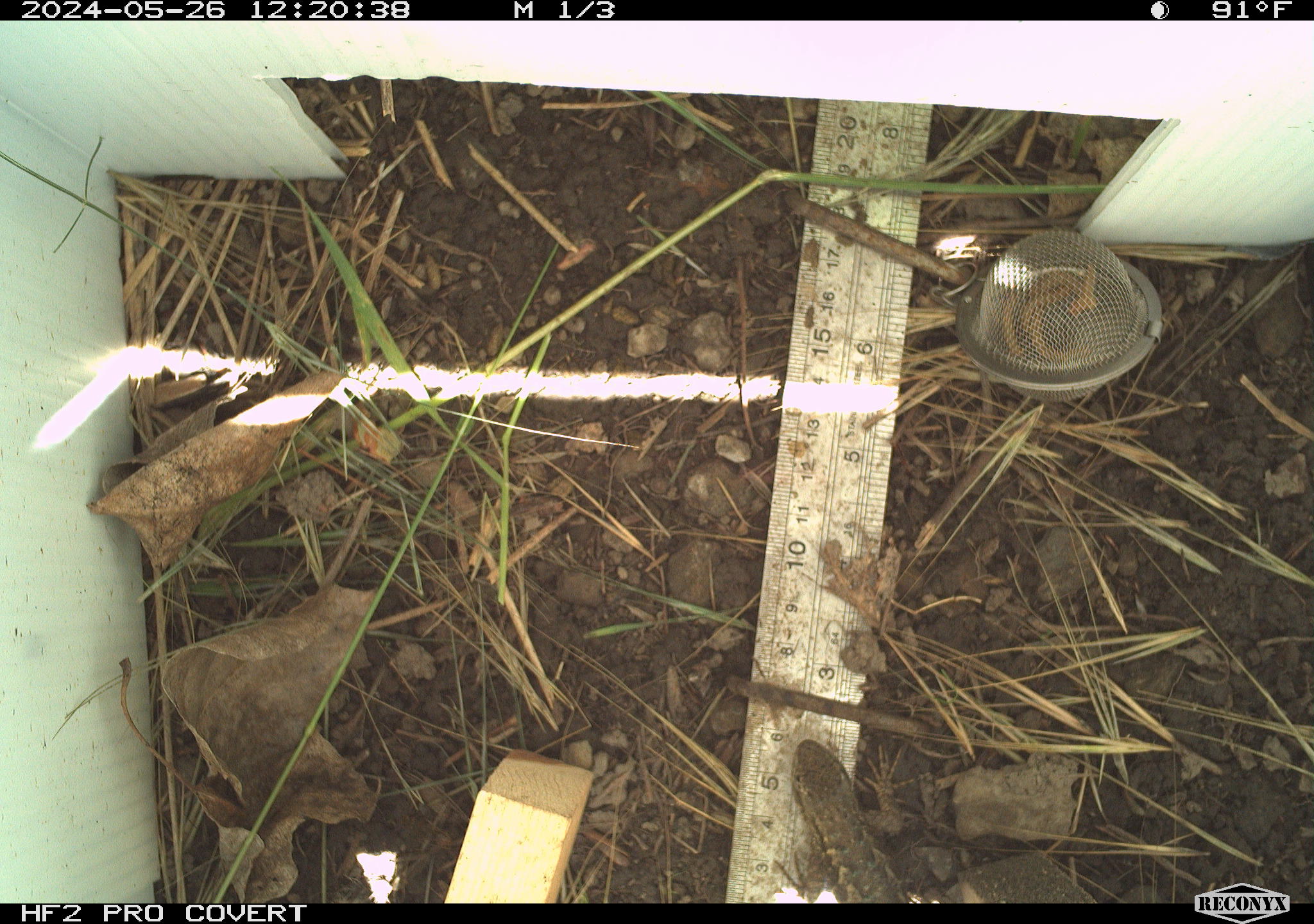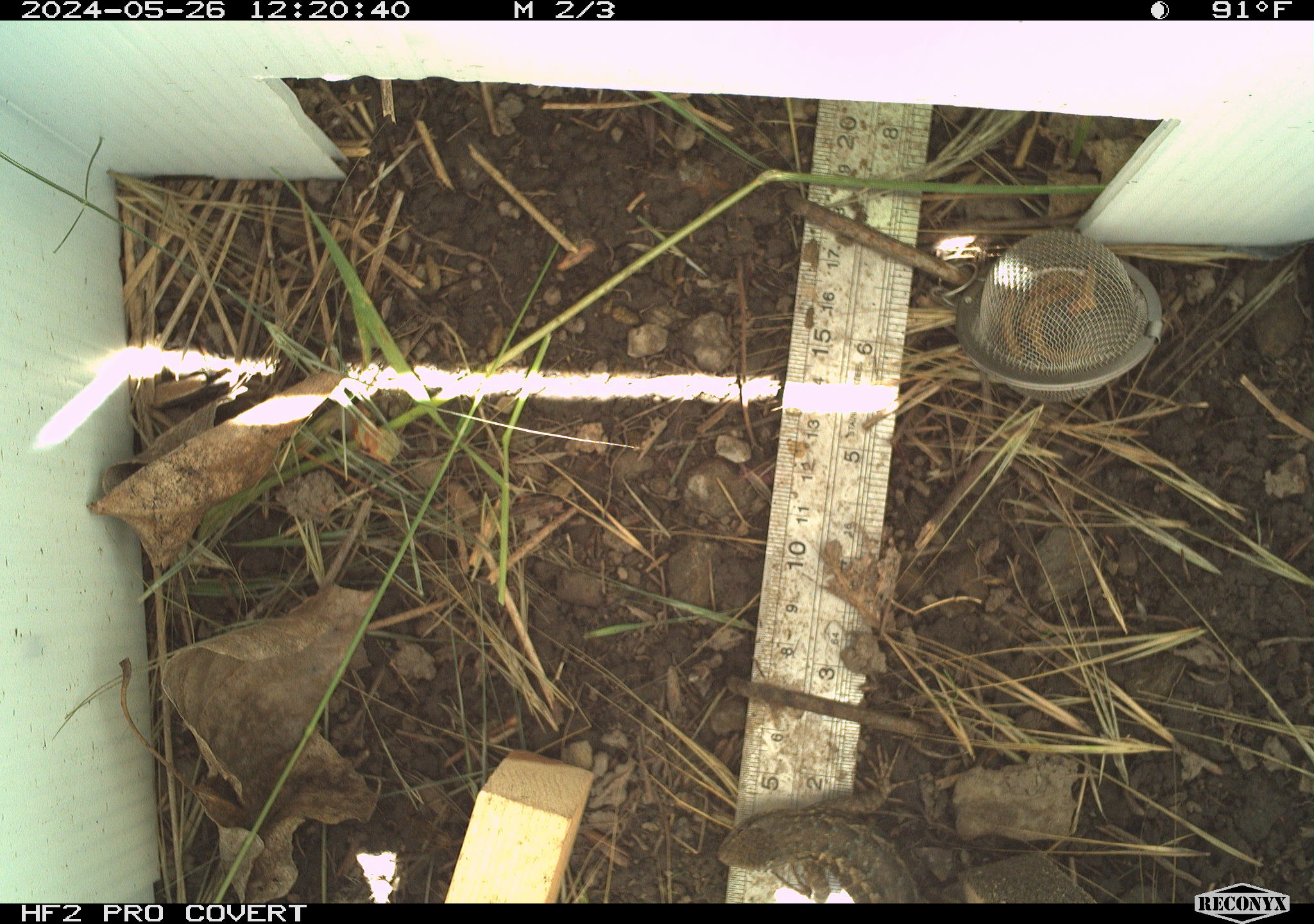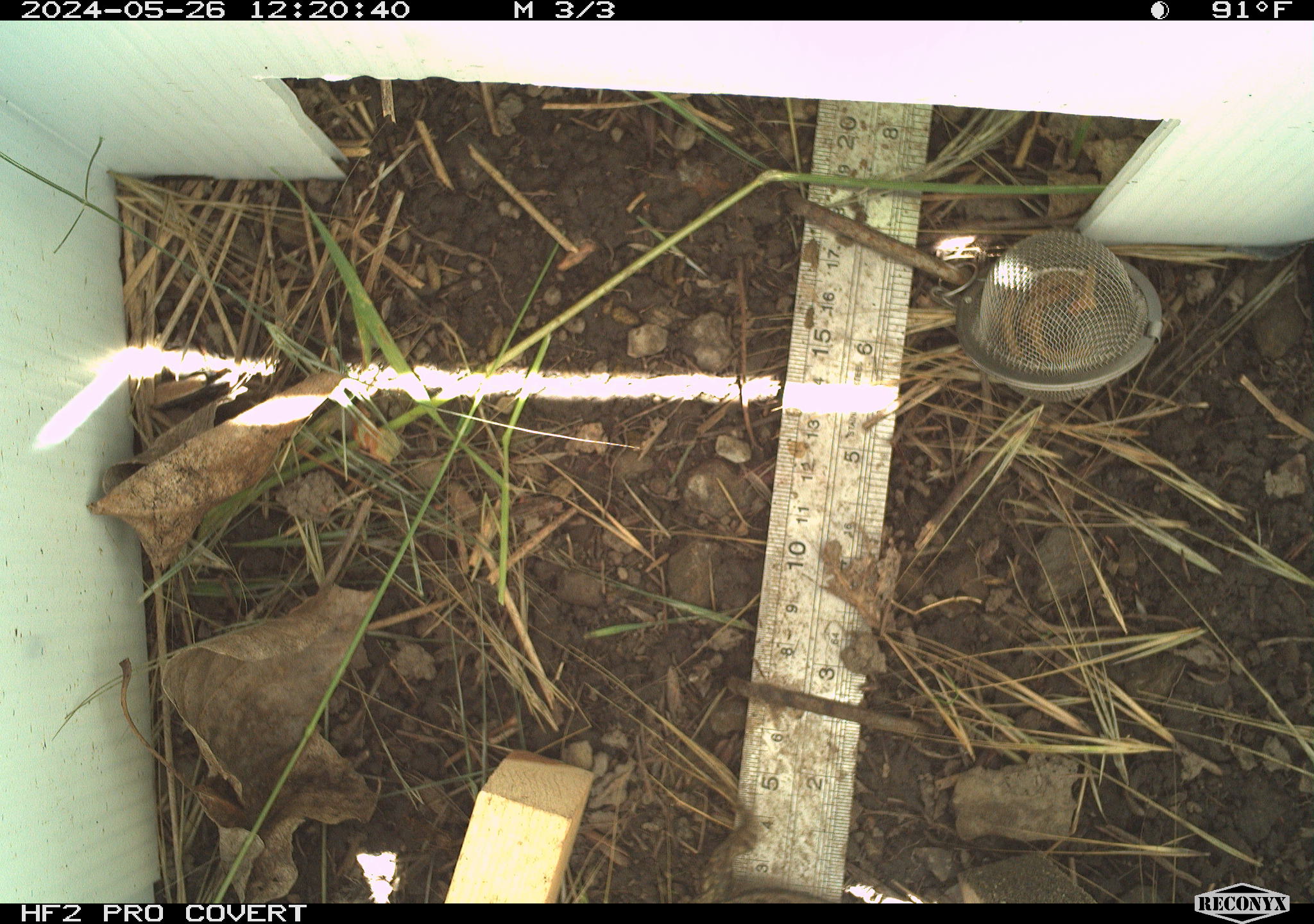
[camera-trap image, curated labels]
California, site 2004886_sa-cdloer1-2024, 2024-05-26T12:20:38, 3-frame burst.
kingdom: Animalia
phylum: Chordata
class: Reptilia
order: Squamata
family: Phrynosomatidae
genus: Sceloporus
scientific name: Sceloporus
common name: spiny lizards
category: sceloporus species